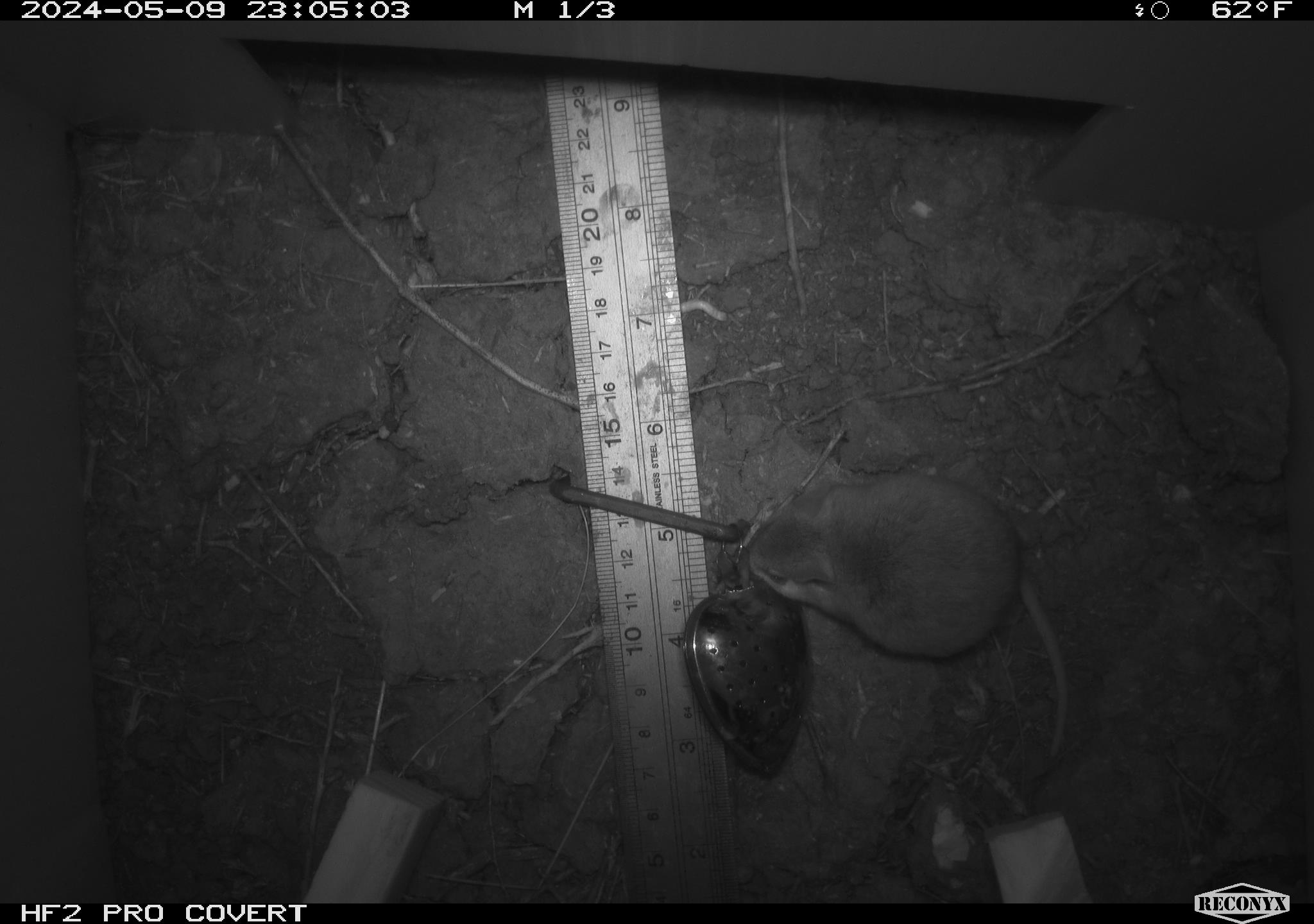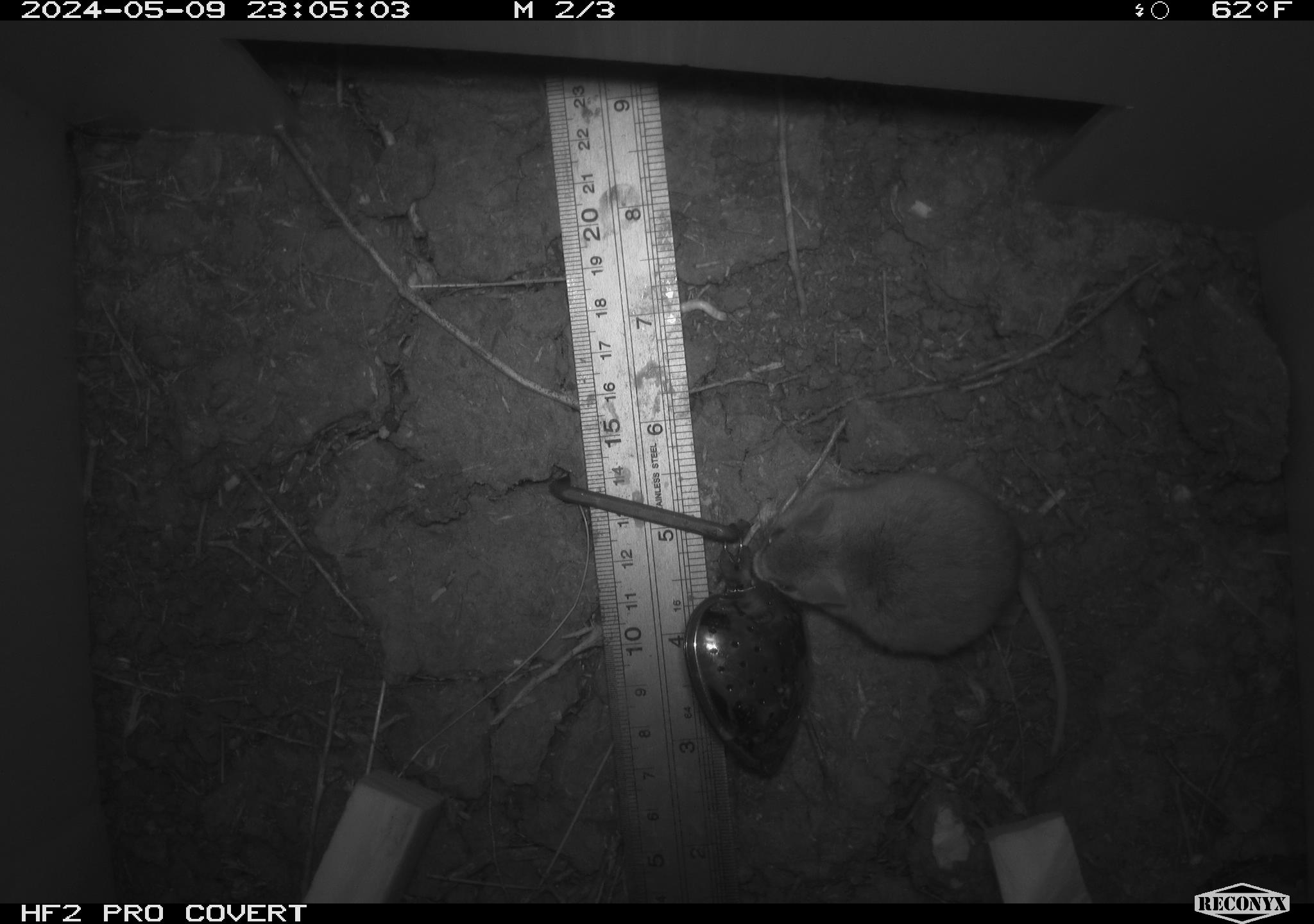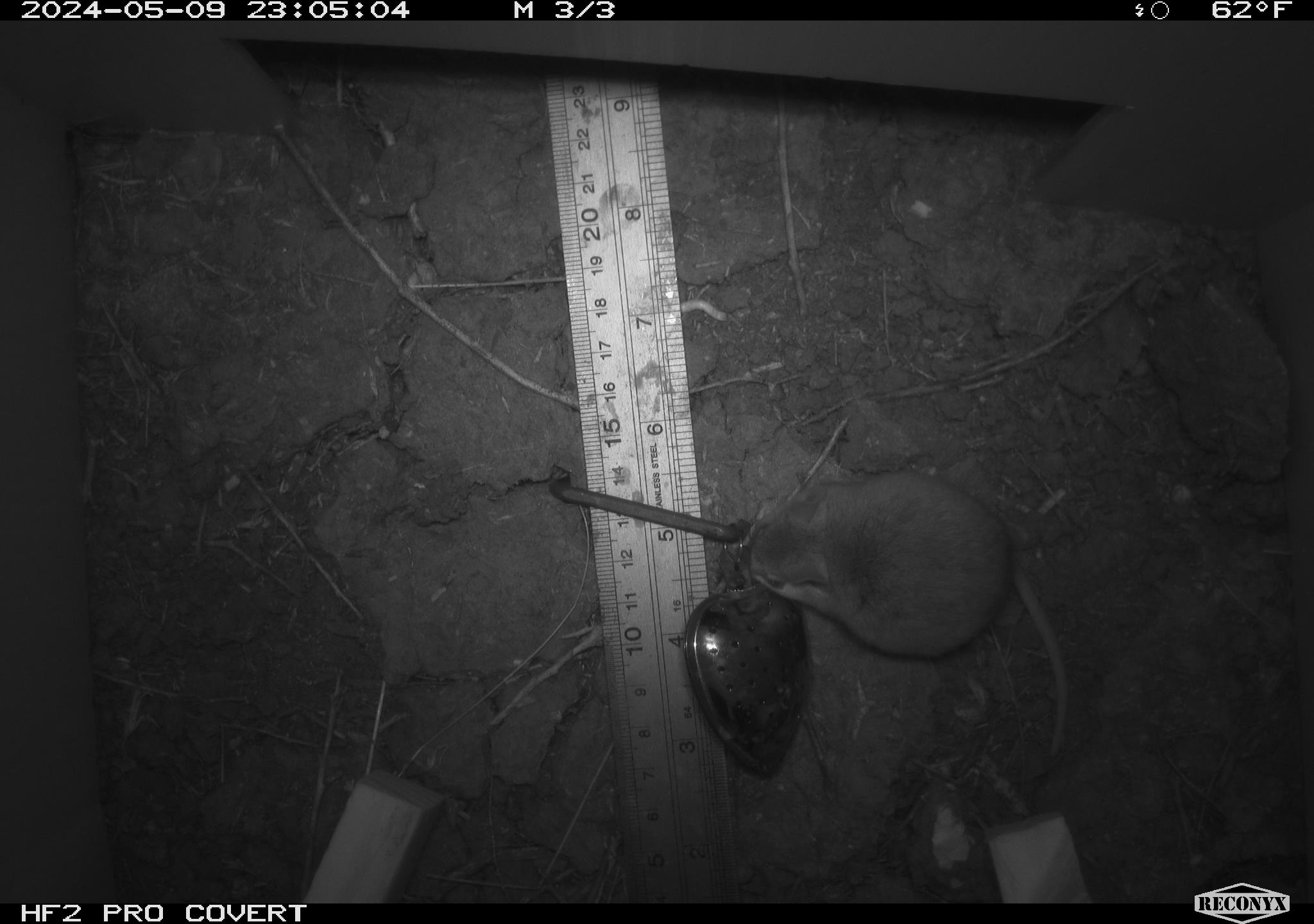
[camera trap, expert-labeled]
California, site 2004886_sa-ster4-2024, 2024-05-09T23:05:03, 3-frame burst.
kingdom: Animalia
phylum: Chordata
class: Mammalia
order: Rodentia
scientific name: Rodentia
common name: mouse species